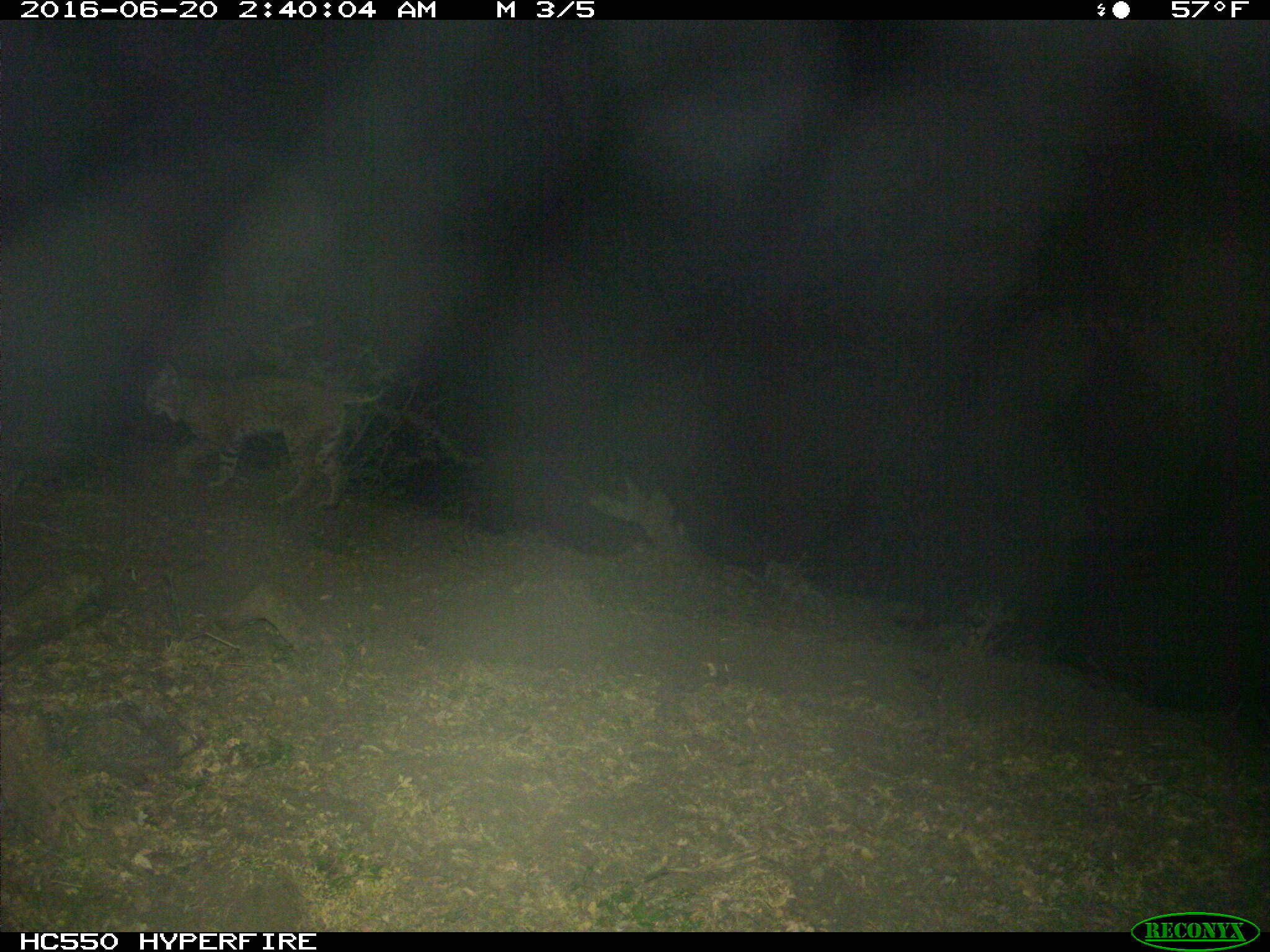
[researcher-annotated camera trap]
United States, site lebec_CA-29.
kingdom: Animalia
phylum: Chordata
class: Mammalia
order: Carnivora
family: Felidae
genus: Lynx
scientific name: Lynx rufus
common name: bobcat